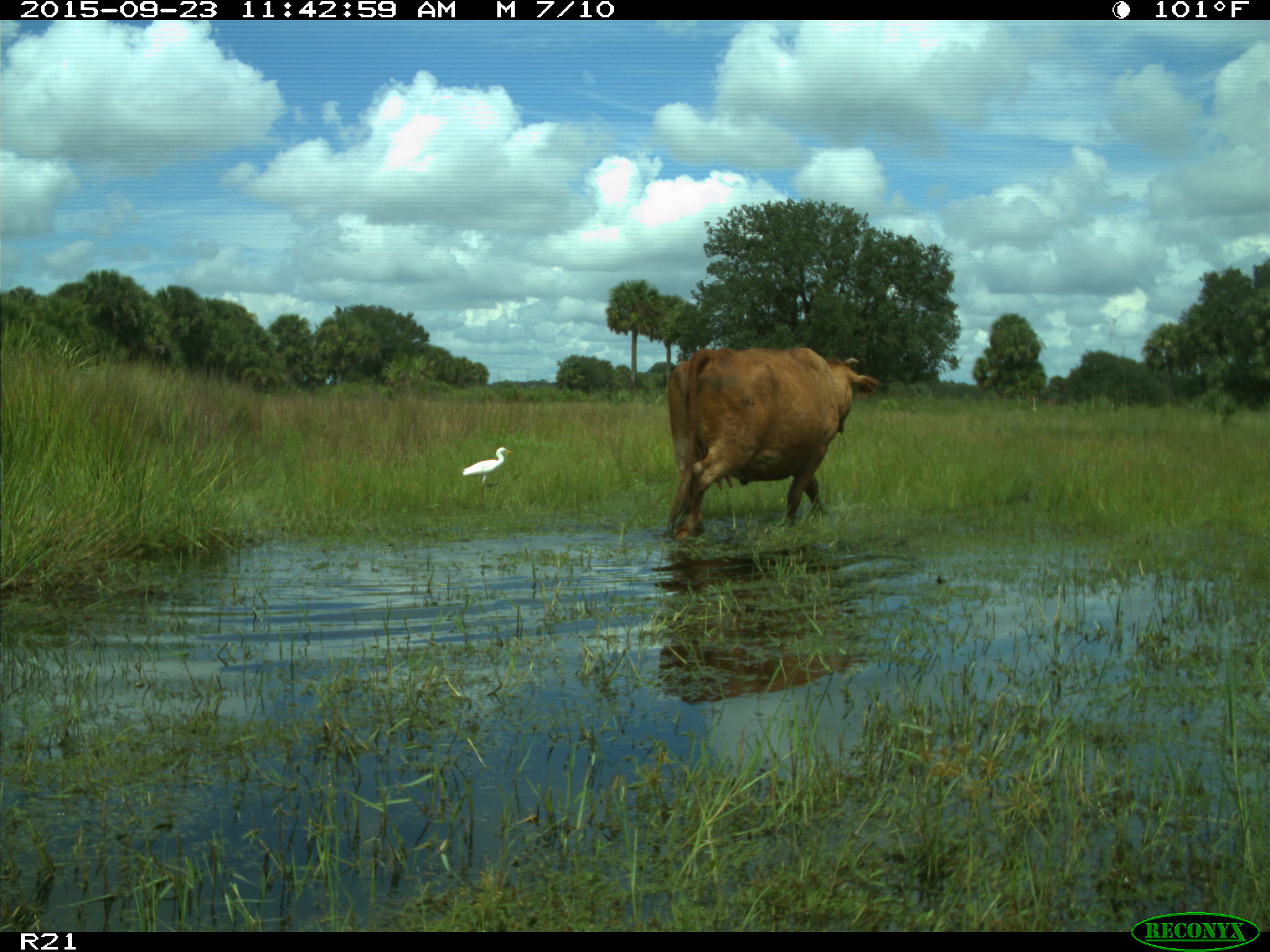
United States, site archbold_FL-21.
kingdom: Animalia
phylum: Chordata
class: Mammalia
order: Artiodactyla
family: Bovidae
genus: Bos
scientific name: Bos taurus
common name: domestic cow